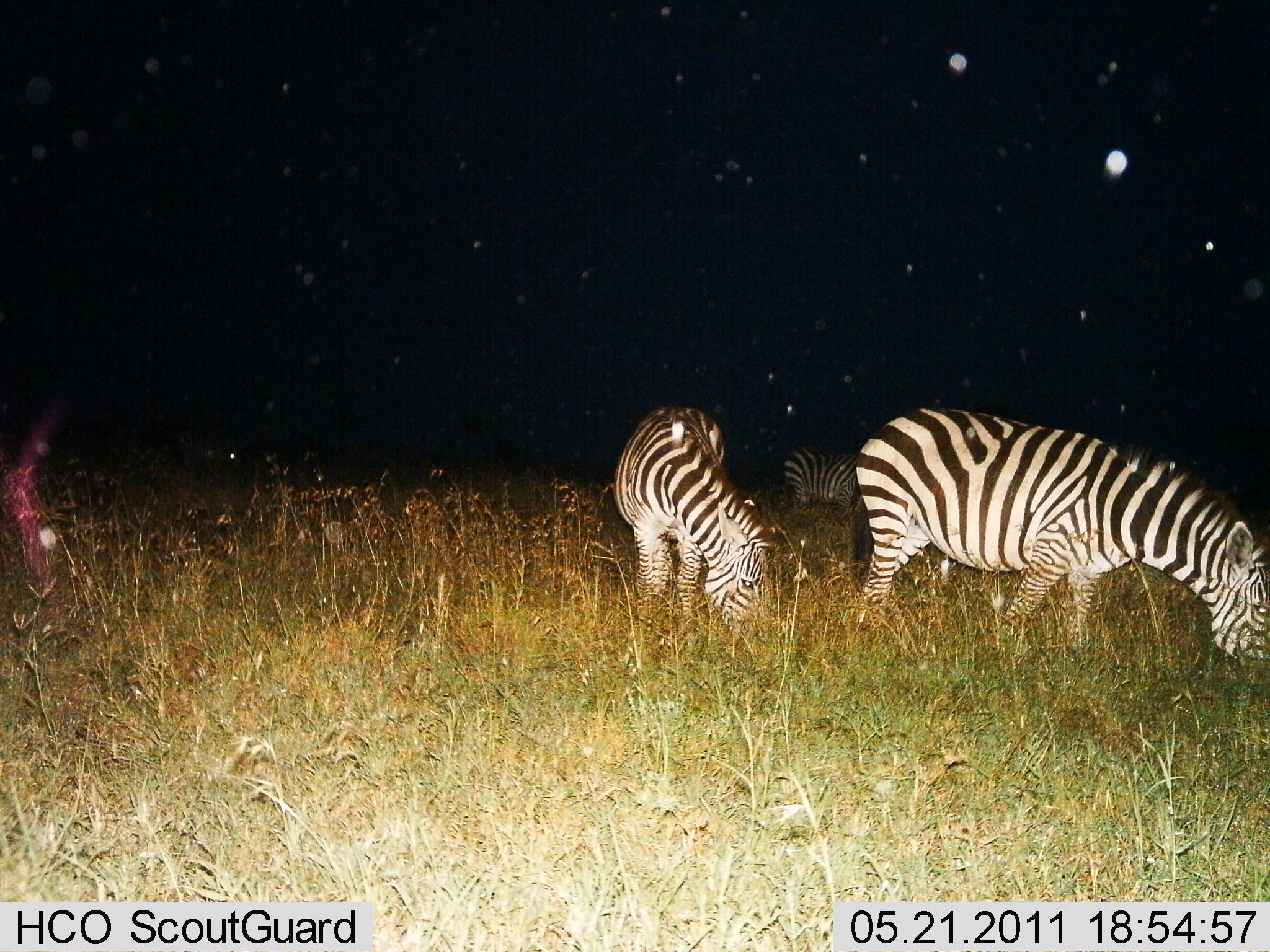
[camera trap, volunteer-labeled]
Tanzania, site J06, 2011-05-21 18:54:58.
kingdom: Animalia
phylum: Chordata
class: Mammalia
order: Perissodactyla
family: Equidae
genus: Equus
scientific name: Equus quagga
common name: plains zebra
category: zebra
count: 3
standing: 15%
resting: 0%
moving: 0%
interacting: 0%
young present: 8%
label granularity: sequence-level